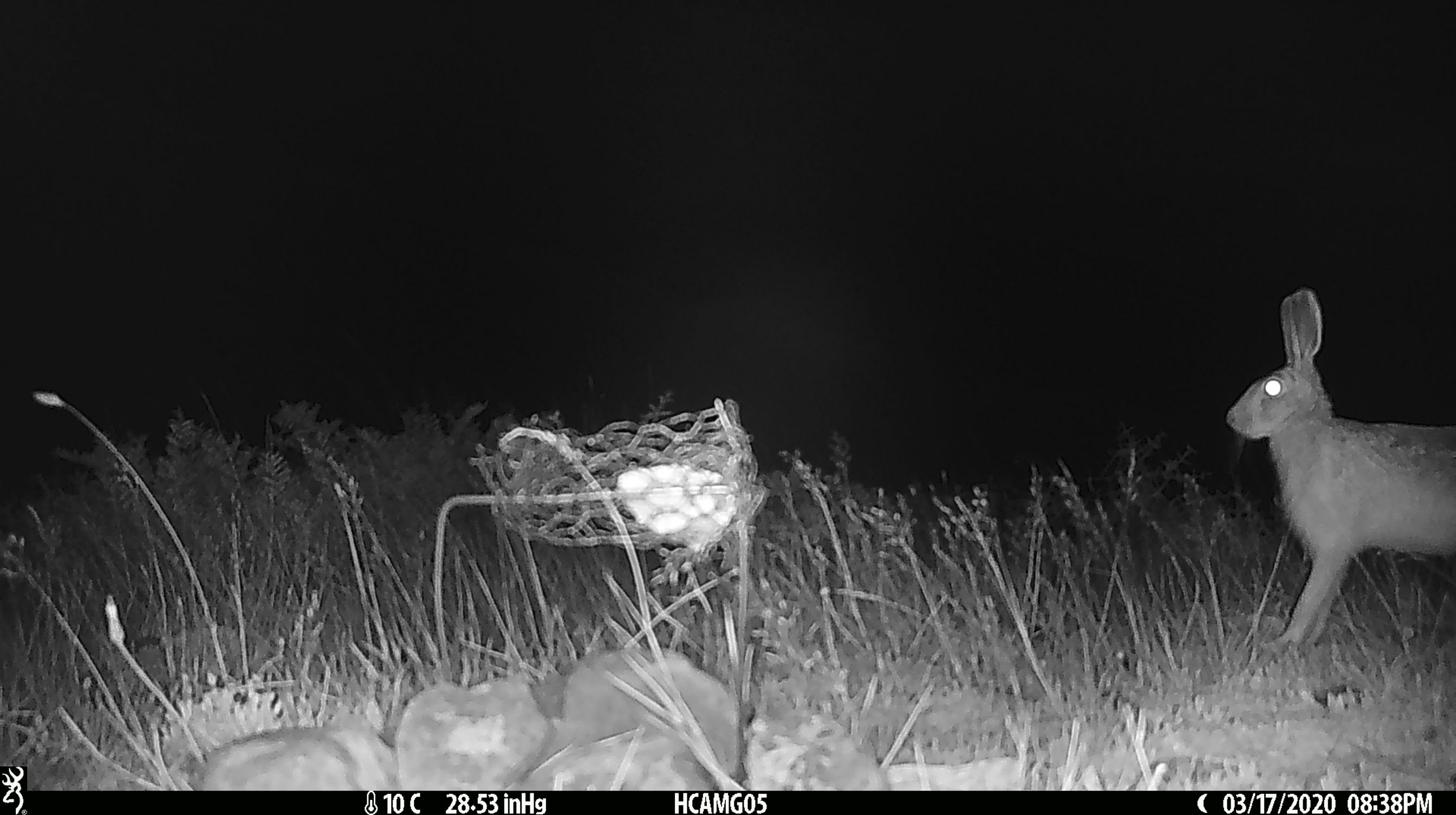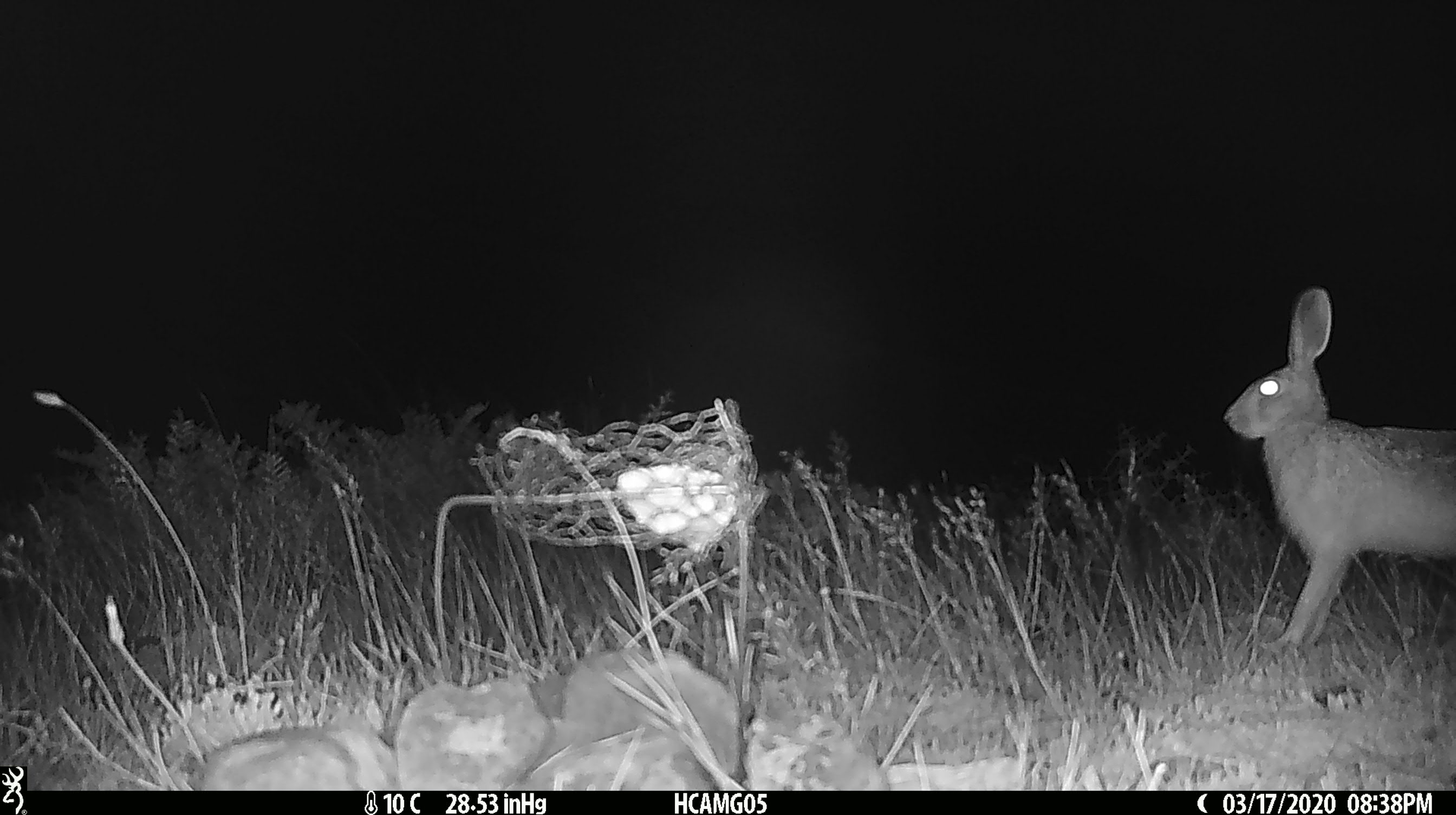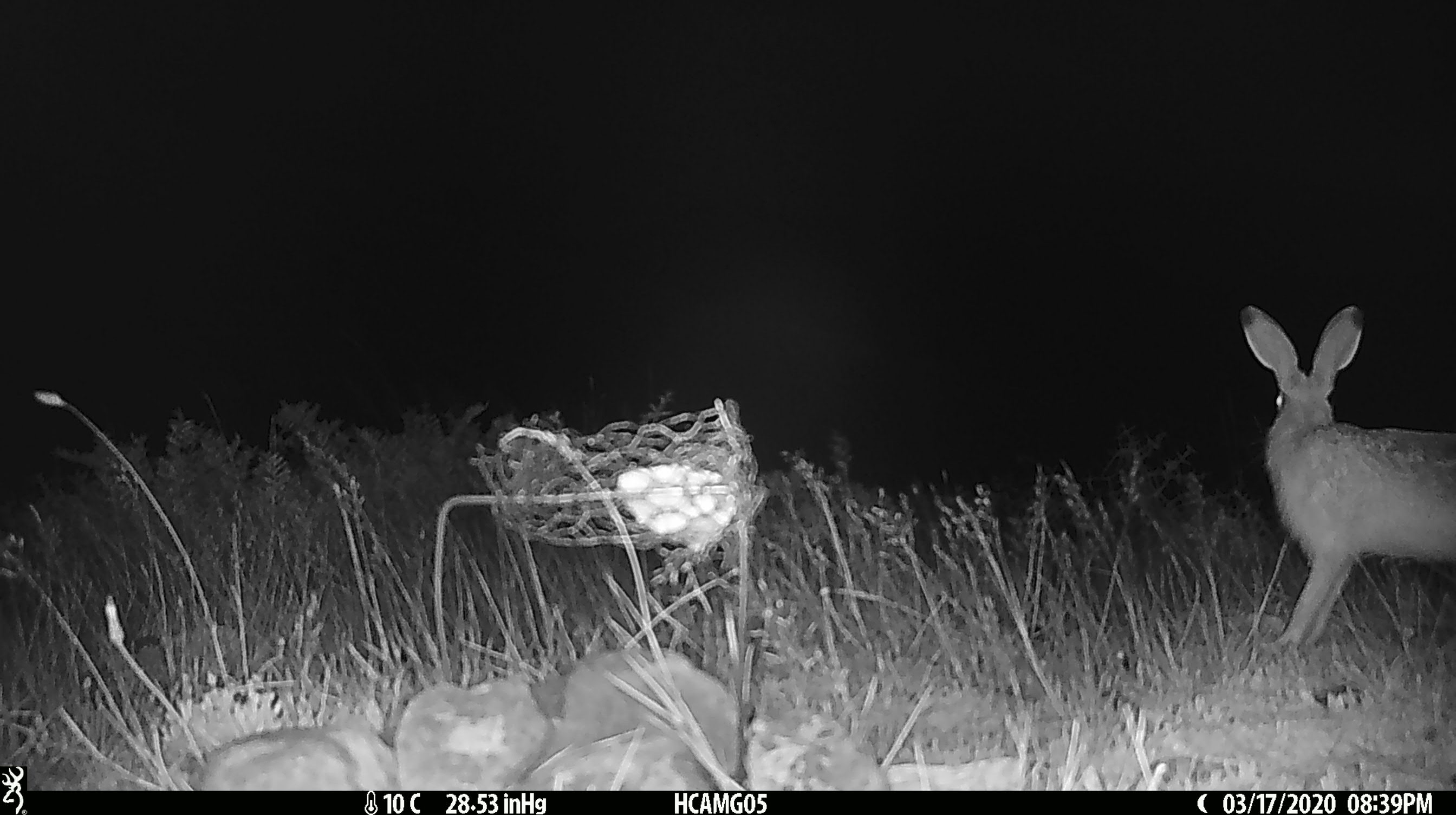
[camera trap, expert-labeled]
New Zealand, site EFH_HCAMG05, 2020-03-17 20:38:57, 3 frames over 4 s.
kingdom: Animalia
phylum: Chordata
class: Mammalia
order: Lagomorpha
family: Leporidae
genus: Lepus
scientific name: Lepus europaeus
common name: brown hare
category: hare